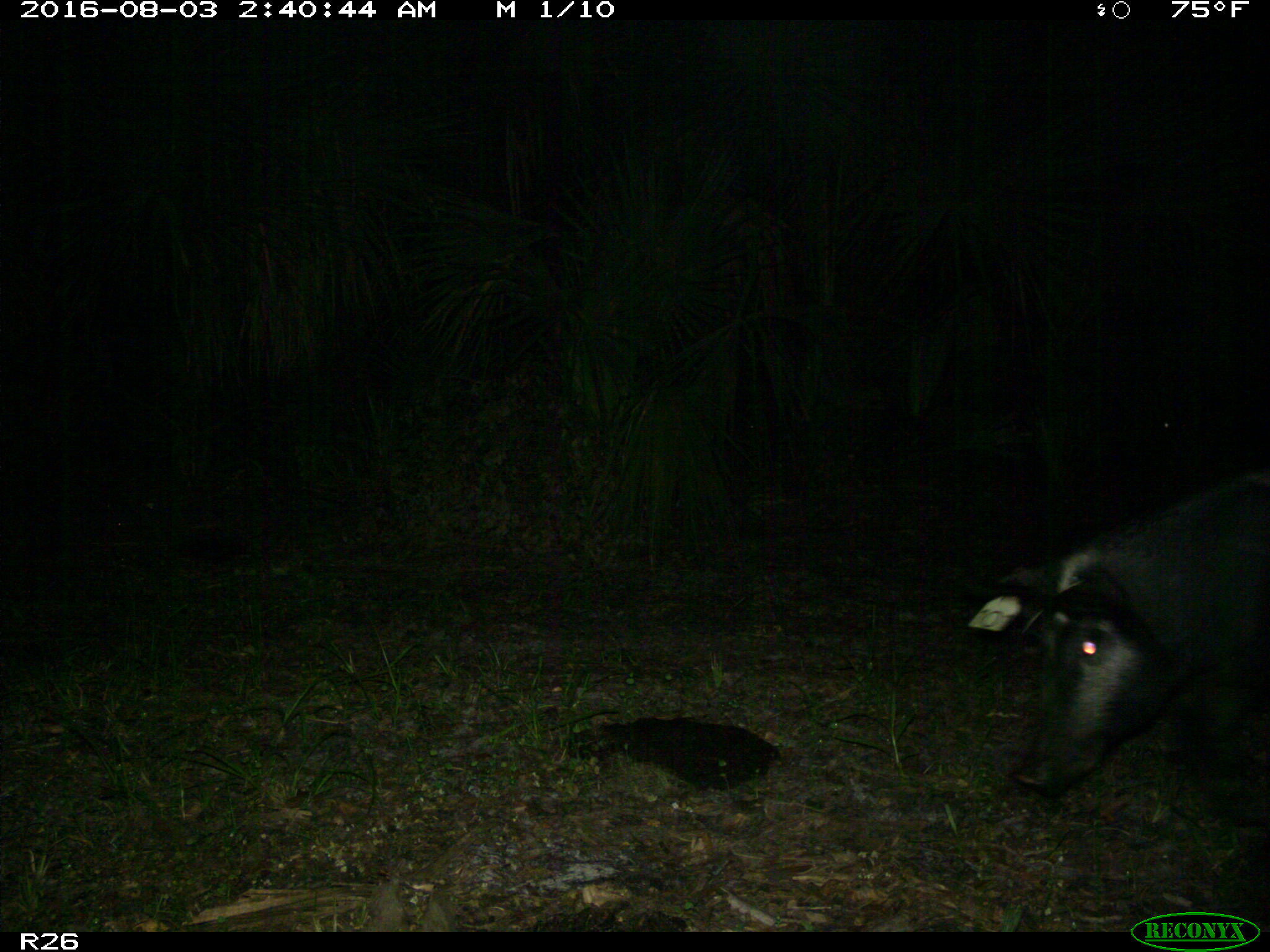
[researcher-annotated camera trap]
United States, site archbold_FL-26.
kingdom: Animalia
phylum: Chordata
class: Mammalia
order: Artiodactyla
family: Suidae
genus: Sus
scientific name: Sus scrofa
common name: wild boar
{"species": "Sus scrofa (wild boar)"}